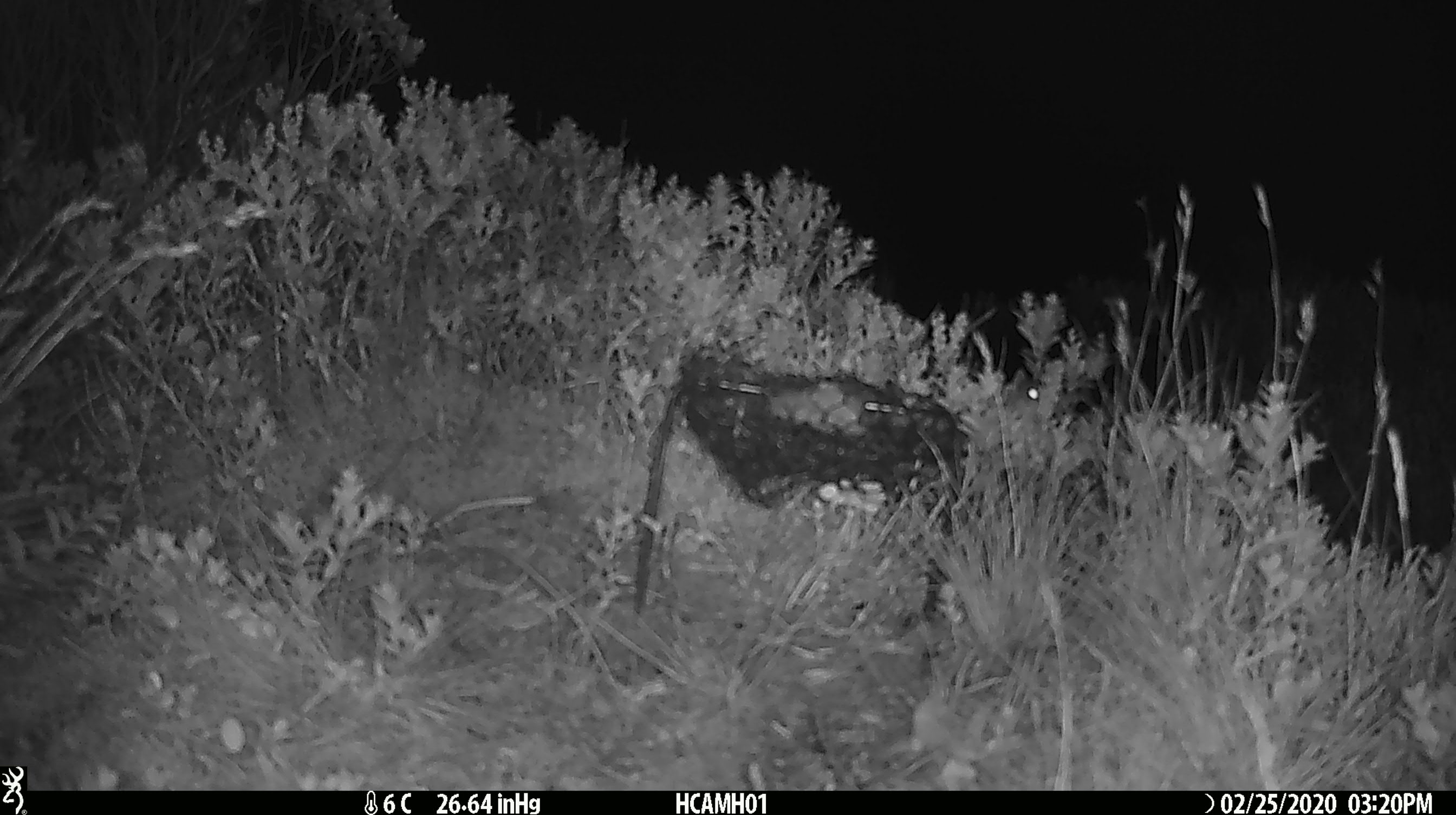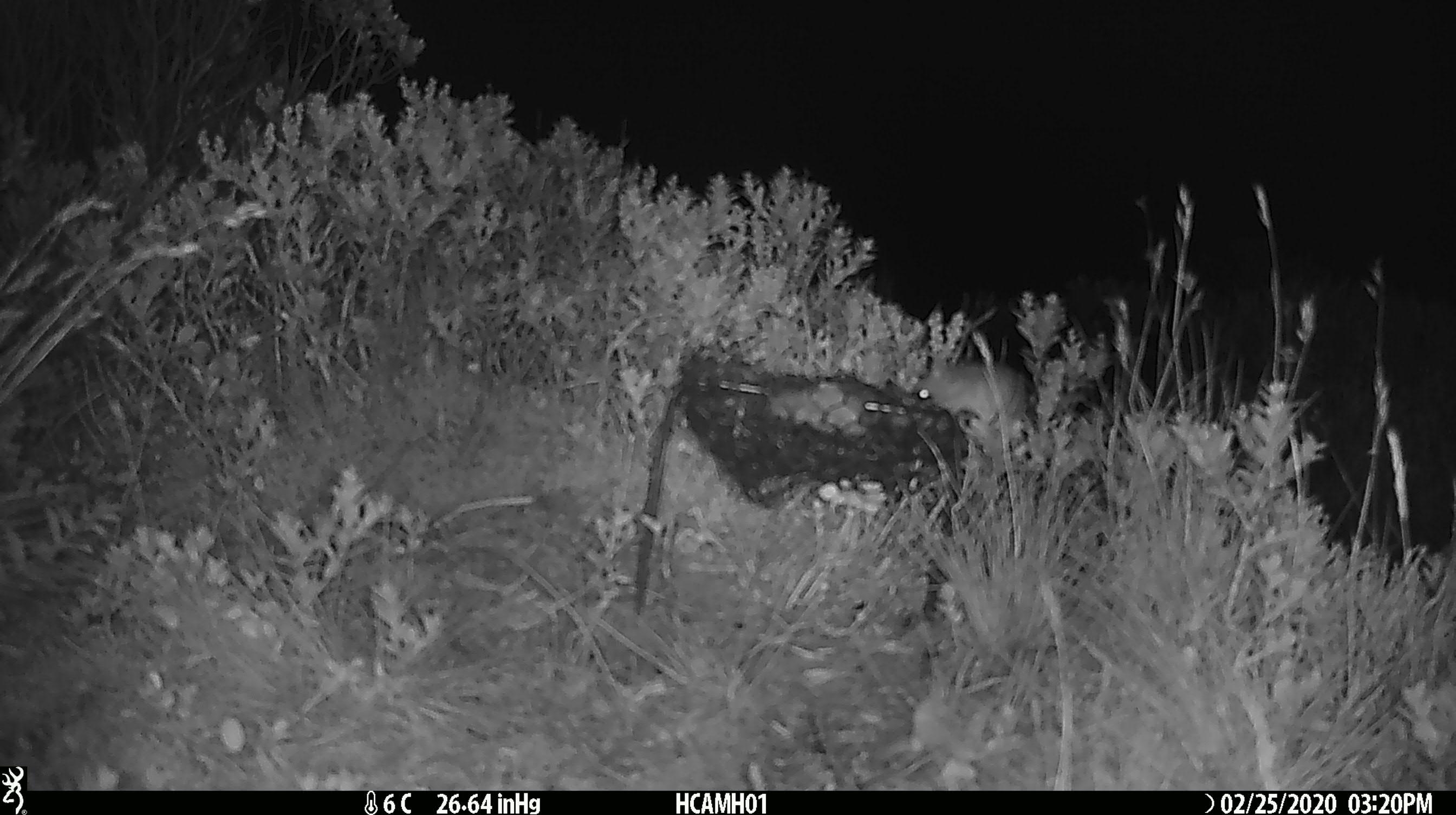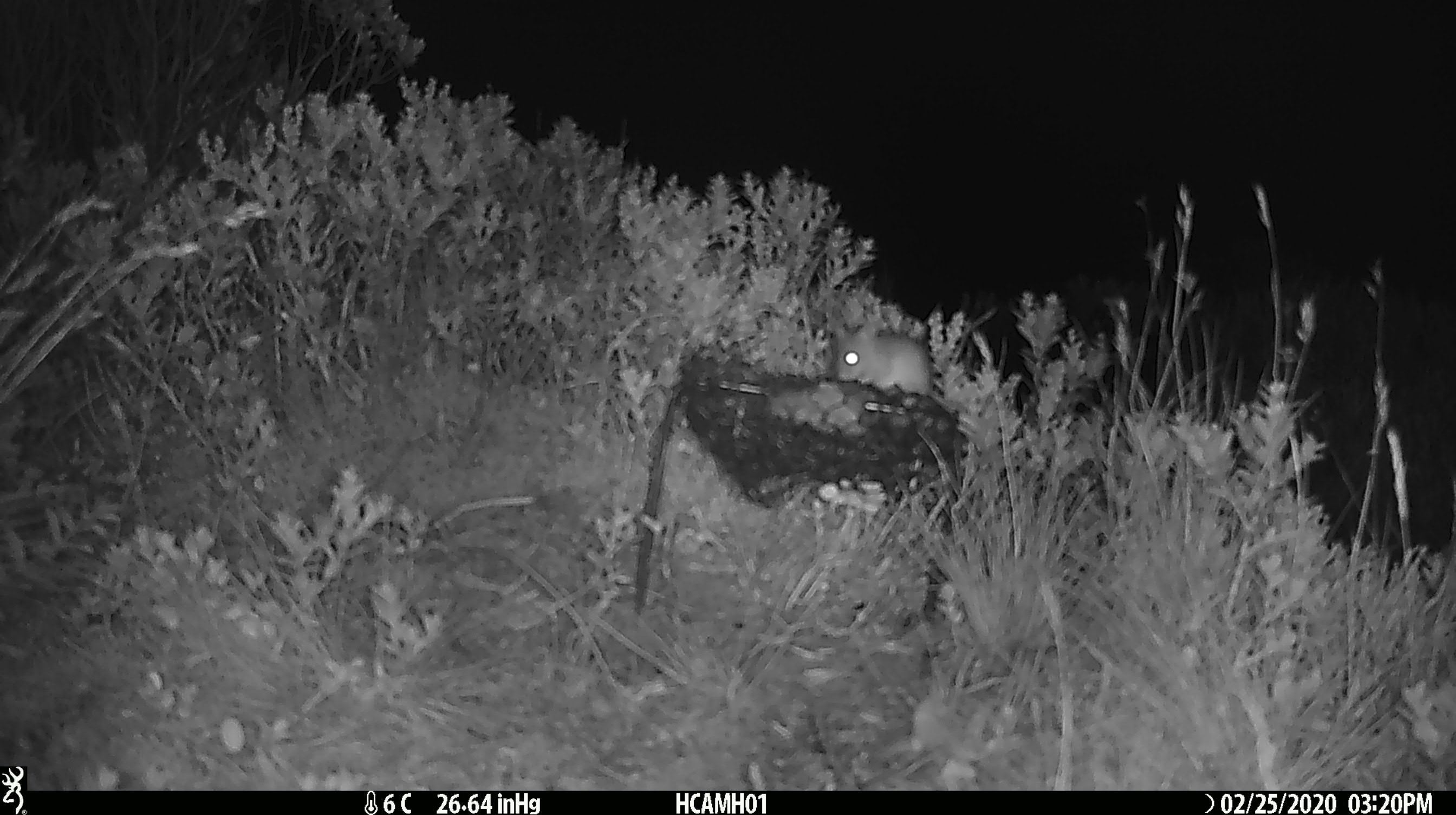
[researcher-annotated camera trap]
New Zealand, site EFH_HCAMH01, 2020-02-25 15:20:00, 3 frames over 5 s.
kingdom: Animalia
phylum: Chordata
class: Mammalia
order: Rodentia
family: Muridae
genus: Mus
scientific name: Mus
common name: mouse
Mouse (Mus).